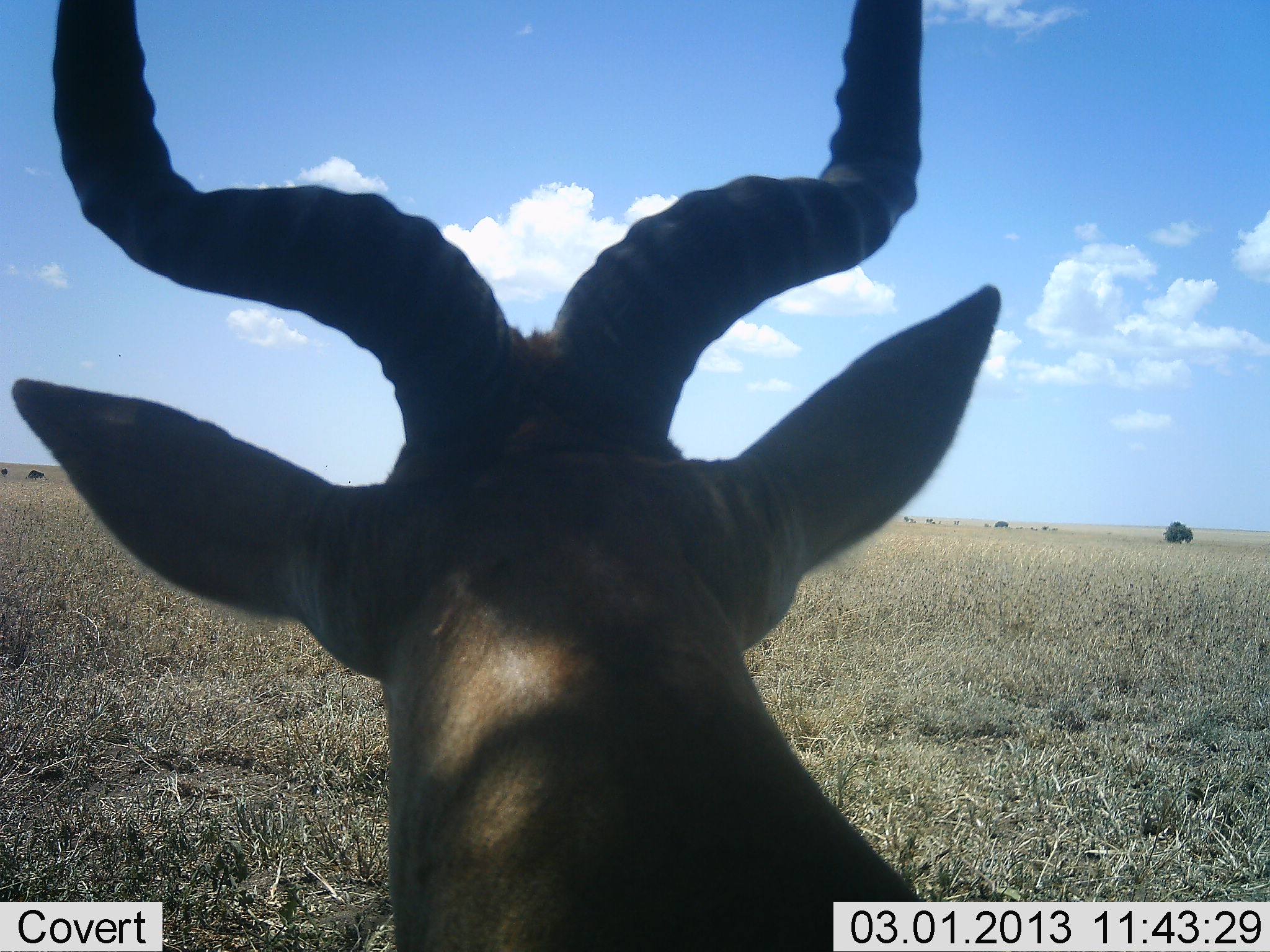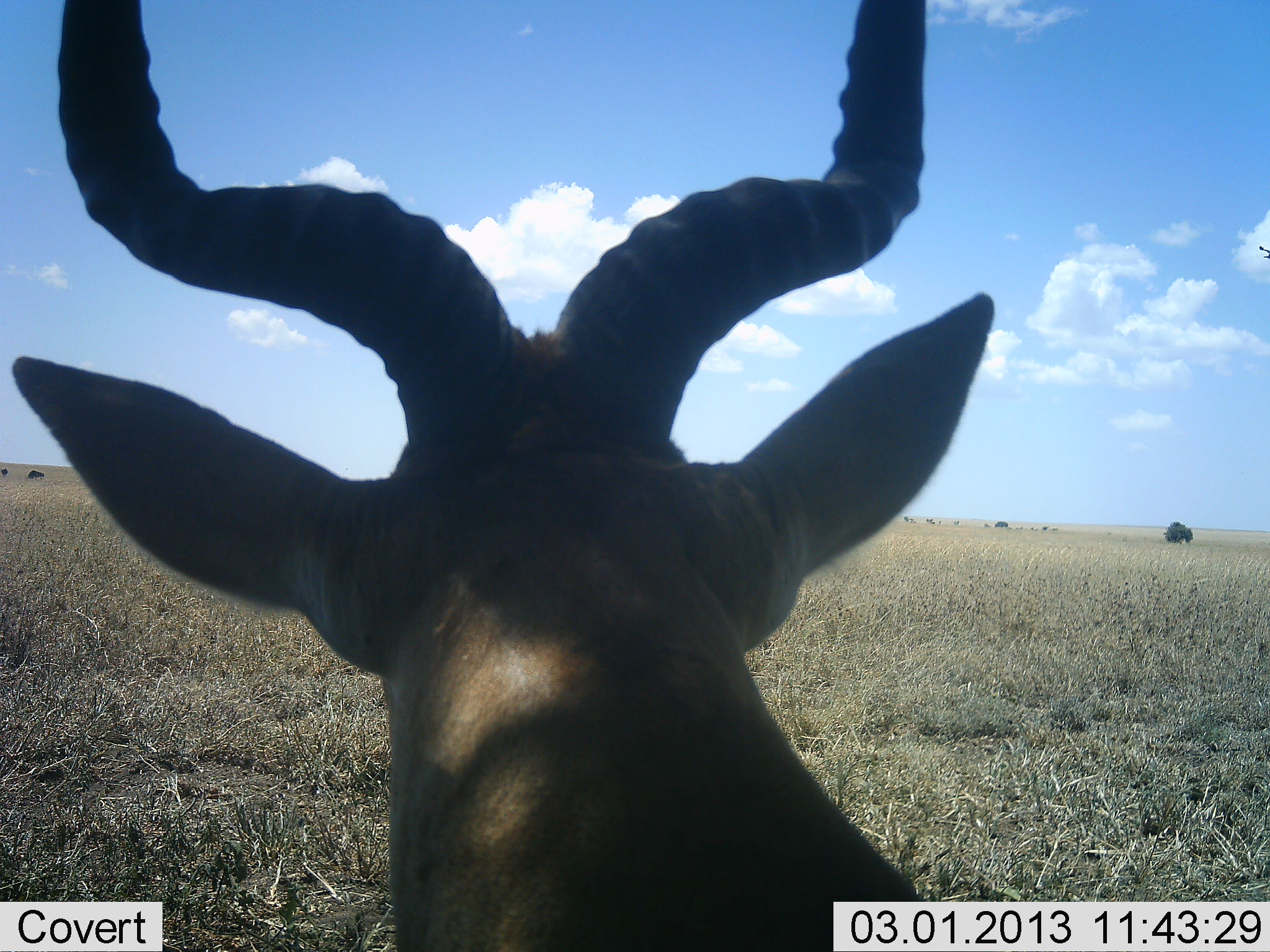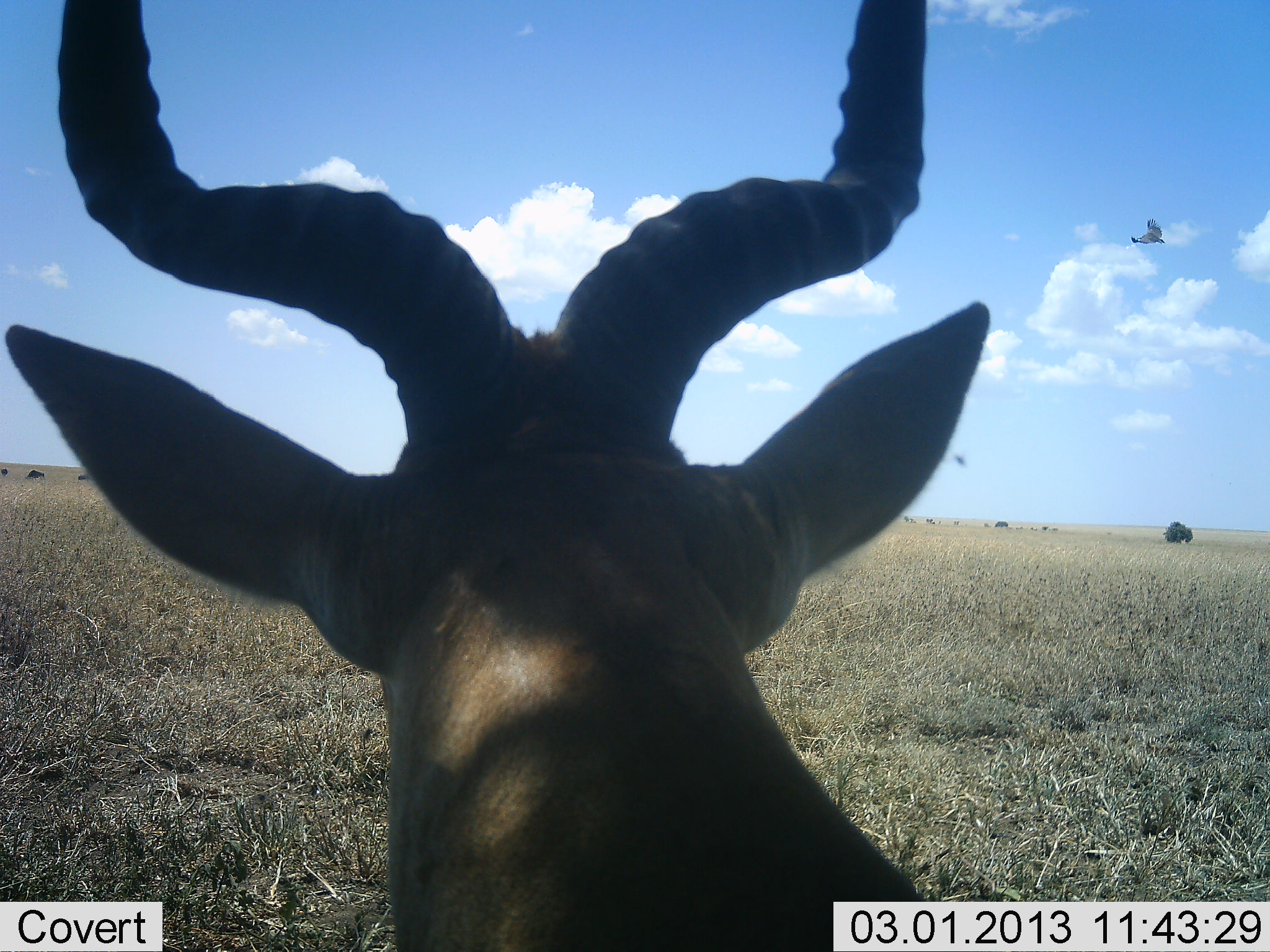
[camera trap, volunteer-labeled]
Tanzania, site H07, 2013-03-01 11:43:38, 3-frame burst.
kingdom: Animalia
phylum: Chordata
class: Mammalia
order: Artiodactyla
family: Bovidae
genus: Alcelaphus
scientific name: Alcelaphus buselaphus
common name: hartebeest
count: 1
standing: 55%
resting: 48%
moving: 0%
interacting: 0%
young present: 0%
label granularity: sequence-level